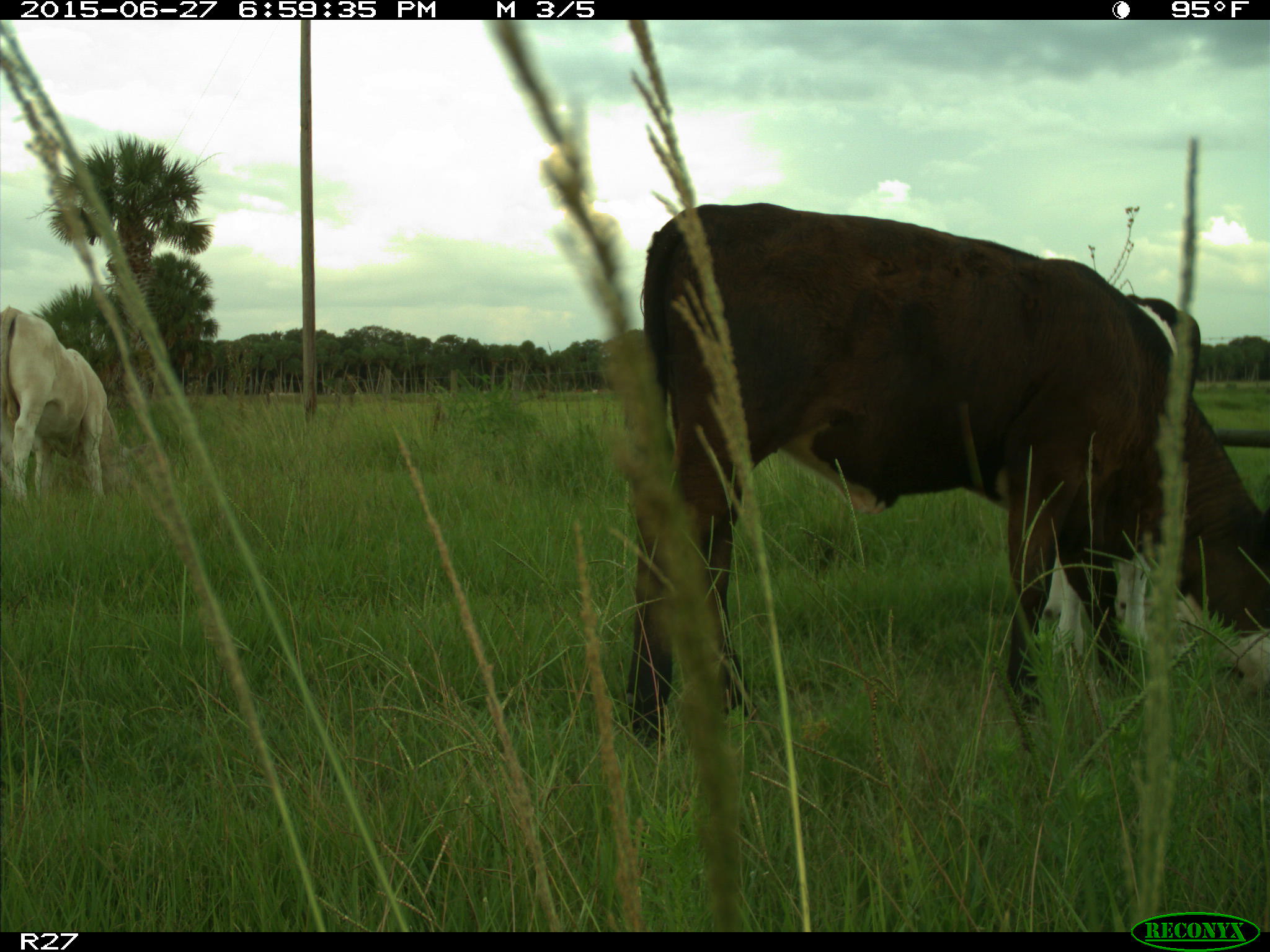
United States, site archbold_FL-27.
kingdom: Animalia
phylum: Chordata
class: Mammalia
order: Artiodactyla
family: Bovidae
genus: Bos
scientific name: Bos taurus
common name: domestic cow